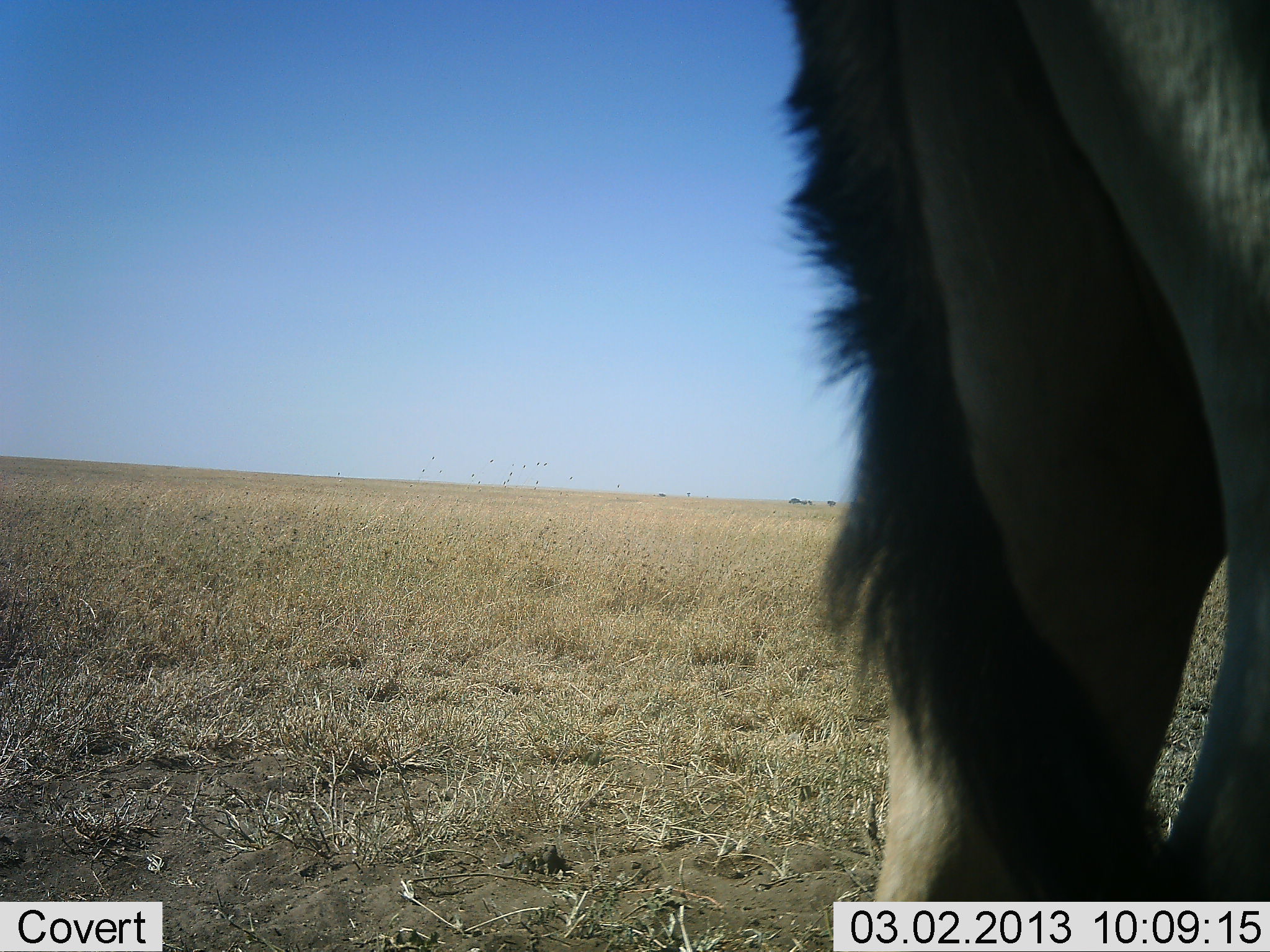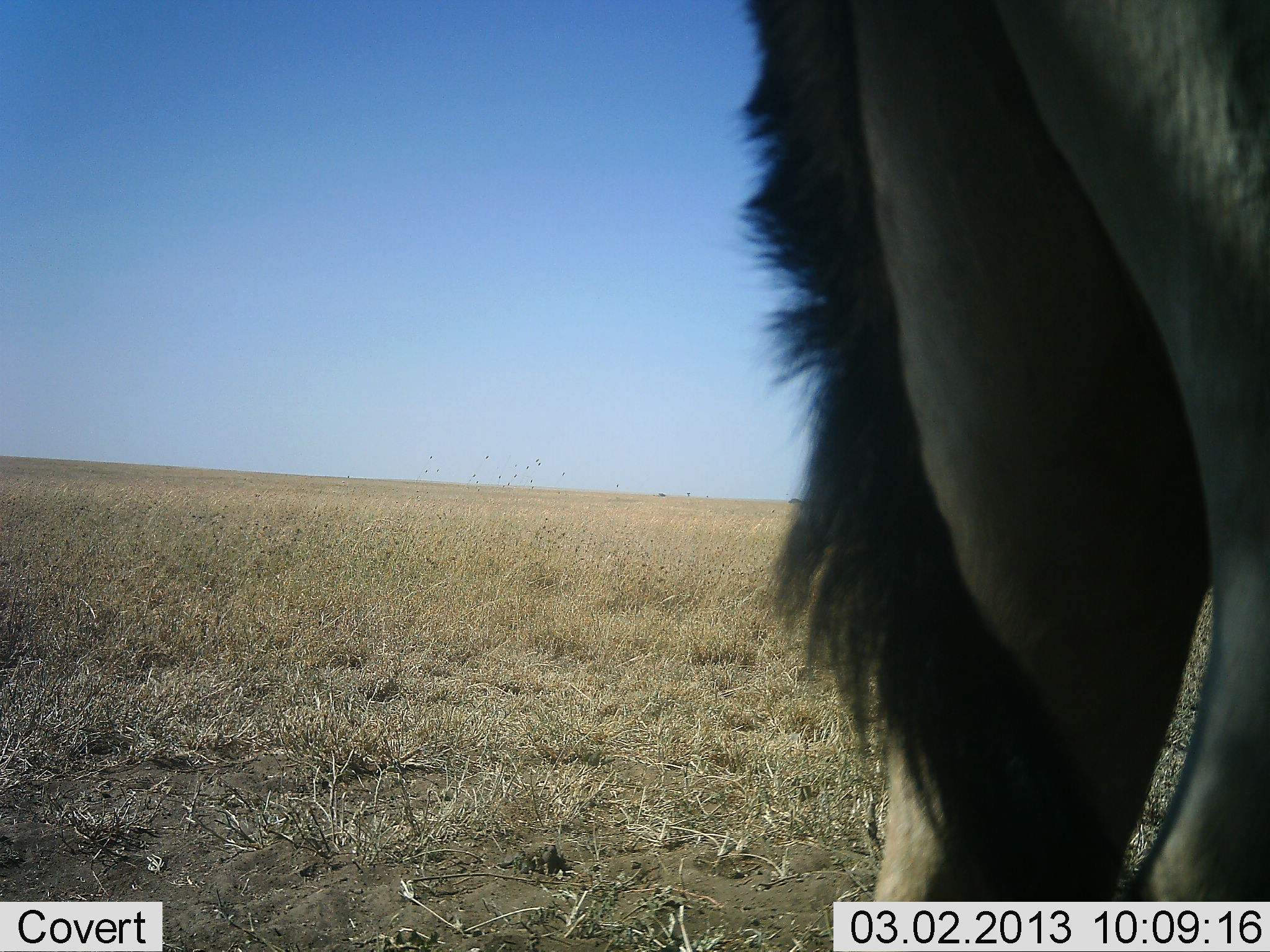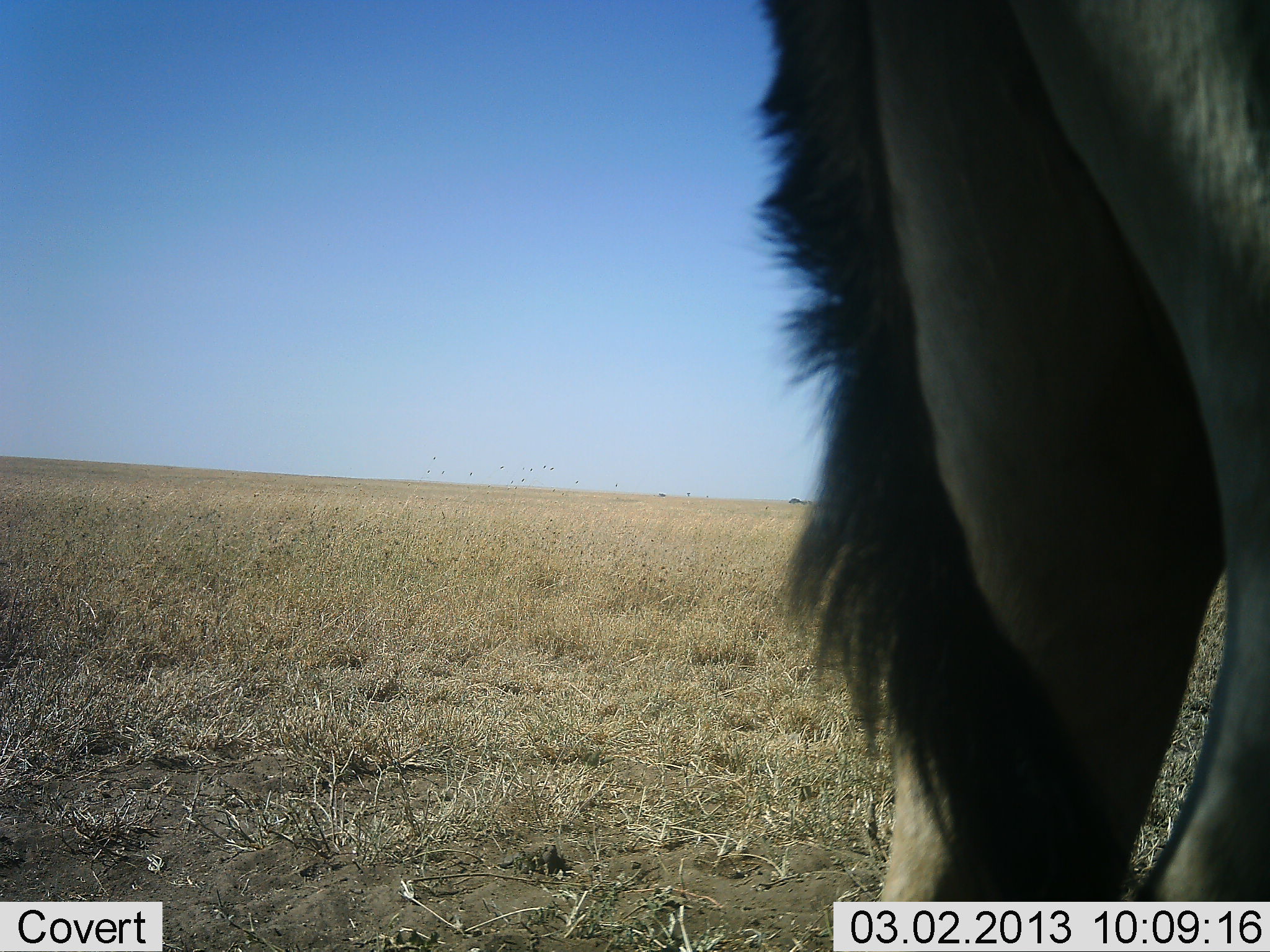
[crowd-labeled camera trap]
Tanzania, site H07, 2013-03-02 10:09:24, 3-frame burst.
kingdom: Animalia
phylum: Chordata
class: Mammalia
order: Artiodactyla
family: Bovidae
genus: Alcelaphus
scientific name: Alcelaphus buselaphus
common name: hartebeest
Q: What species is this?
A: Hartebeest (Alcelaphus buselaphus).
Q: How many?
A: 1.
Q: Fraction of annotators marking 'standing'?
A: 100%.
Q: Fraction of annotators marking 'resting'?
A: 0%.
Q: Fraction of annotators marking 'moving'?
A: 0%.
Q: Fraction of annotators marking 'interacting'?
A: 0%.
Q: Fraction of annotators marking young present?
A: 0%.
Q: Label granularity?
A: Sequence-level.